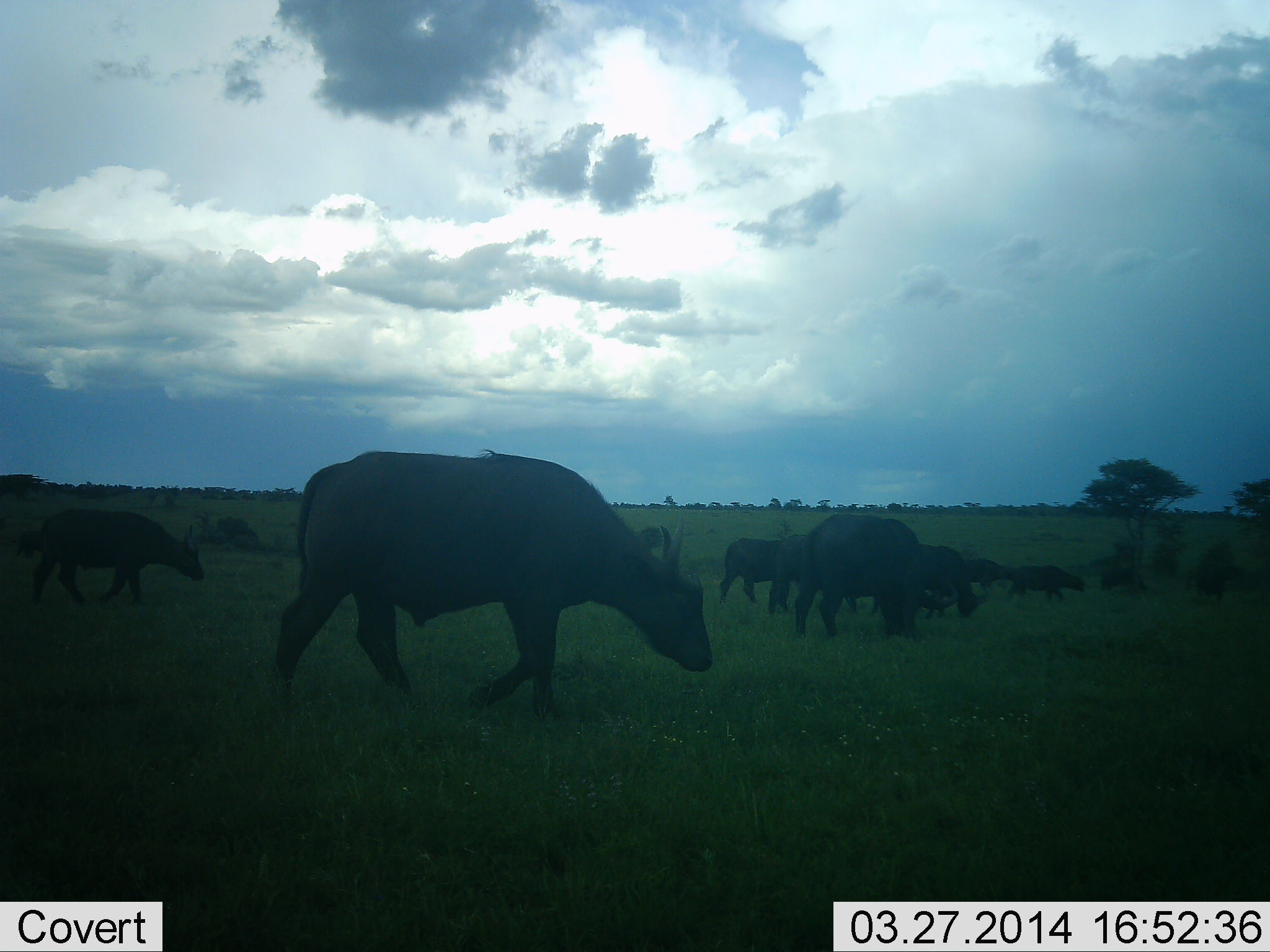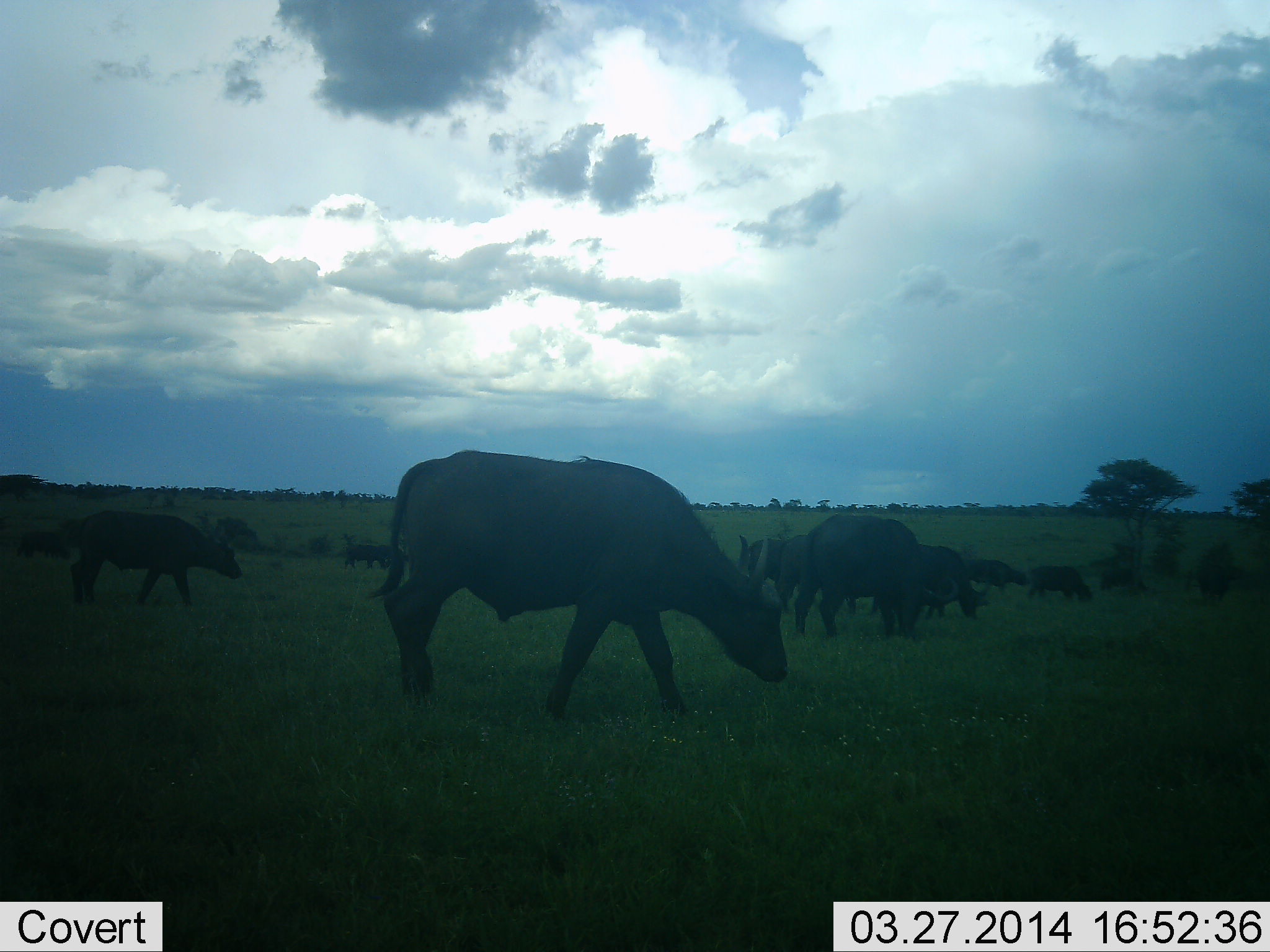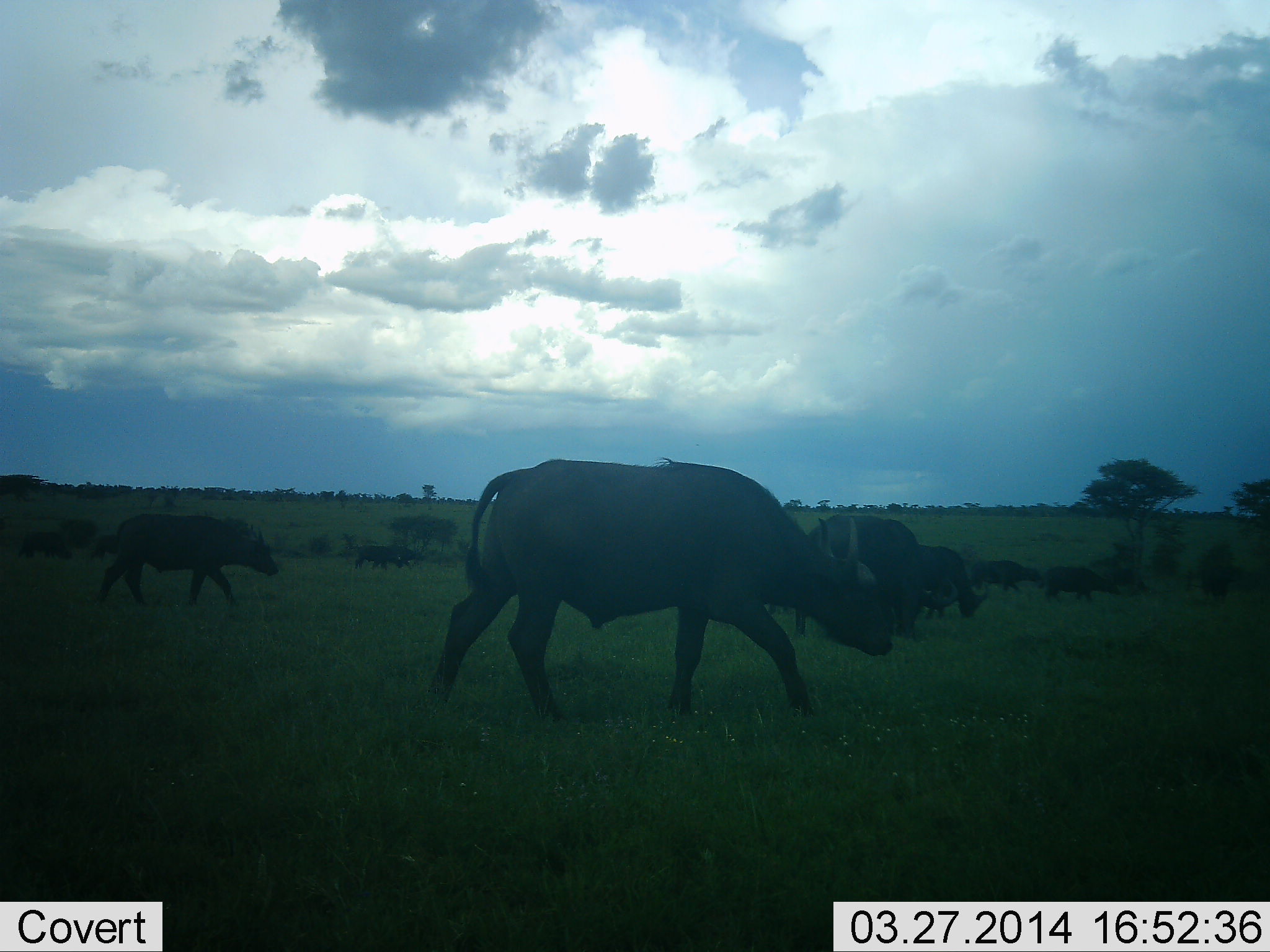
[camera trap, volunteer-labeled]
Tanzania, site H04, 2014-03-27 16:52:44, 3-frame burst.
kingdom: Animalia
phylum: Chordata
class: Mammalia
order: Artiodactyla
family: Bovidae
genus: Syncerus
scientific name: Syncerus caffer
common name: cape buffalo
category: buffalo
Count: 11-50.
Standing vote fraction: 10%.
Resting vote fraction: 0%.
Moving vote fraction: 80%.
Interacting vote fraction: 0%.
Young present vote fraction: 0%.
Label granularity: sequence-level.